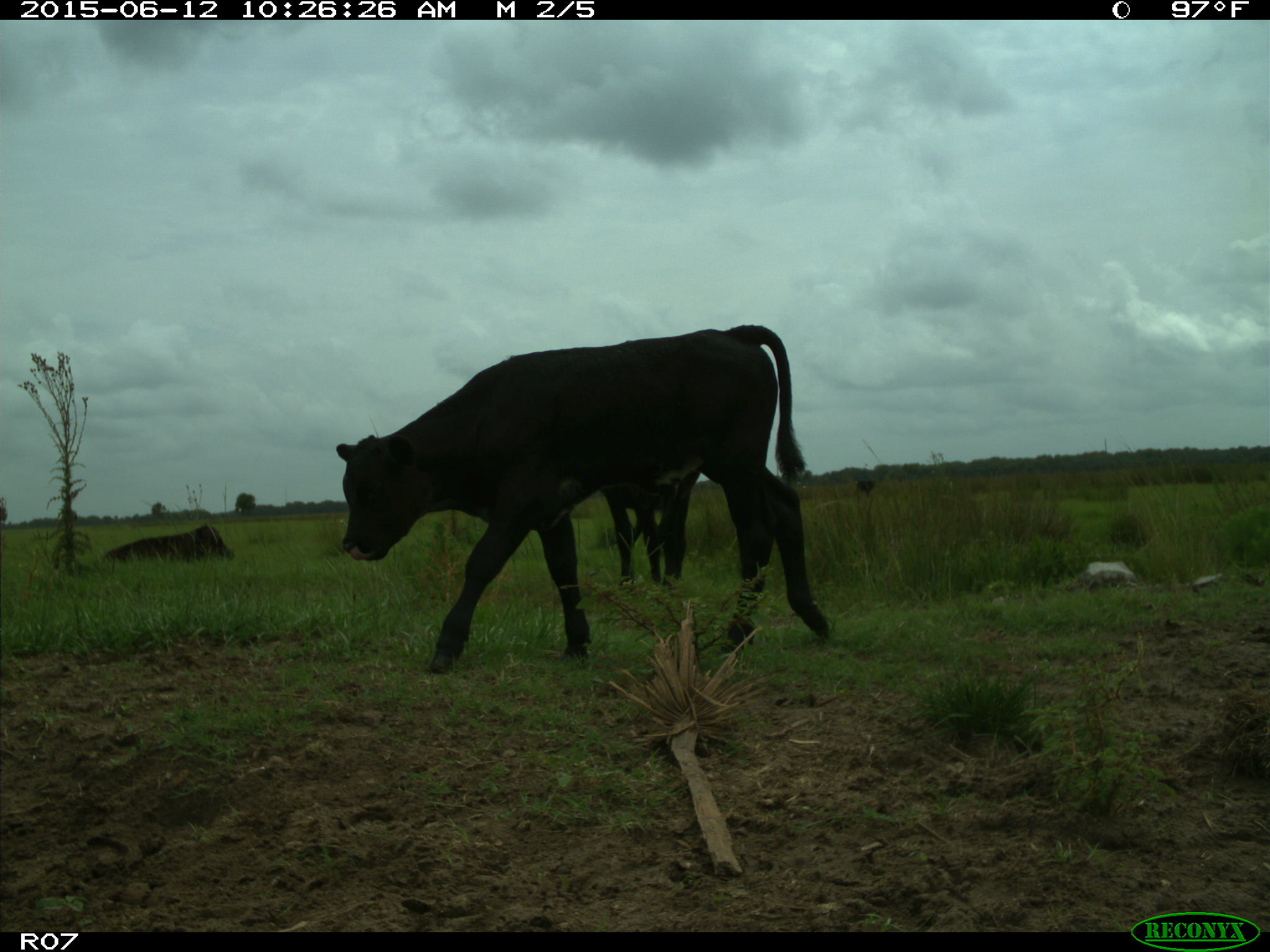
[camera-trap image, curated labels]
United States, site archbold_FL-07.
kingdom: Animalia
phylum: Chordata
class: Mammalia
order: Artiodactyla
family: Bovidae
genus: Bos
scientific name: Bos taurus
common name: domestic cow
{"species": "Bos taurus (domestic cow)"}